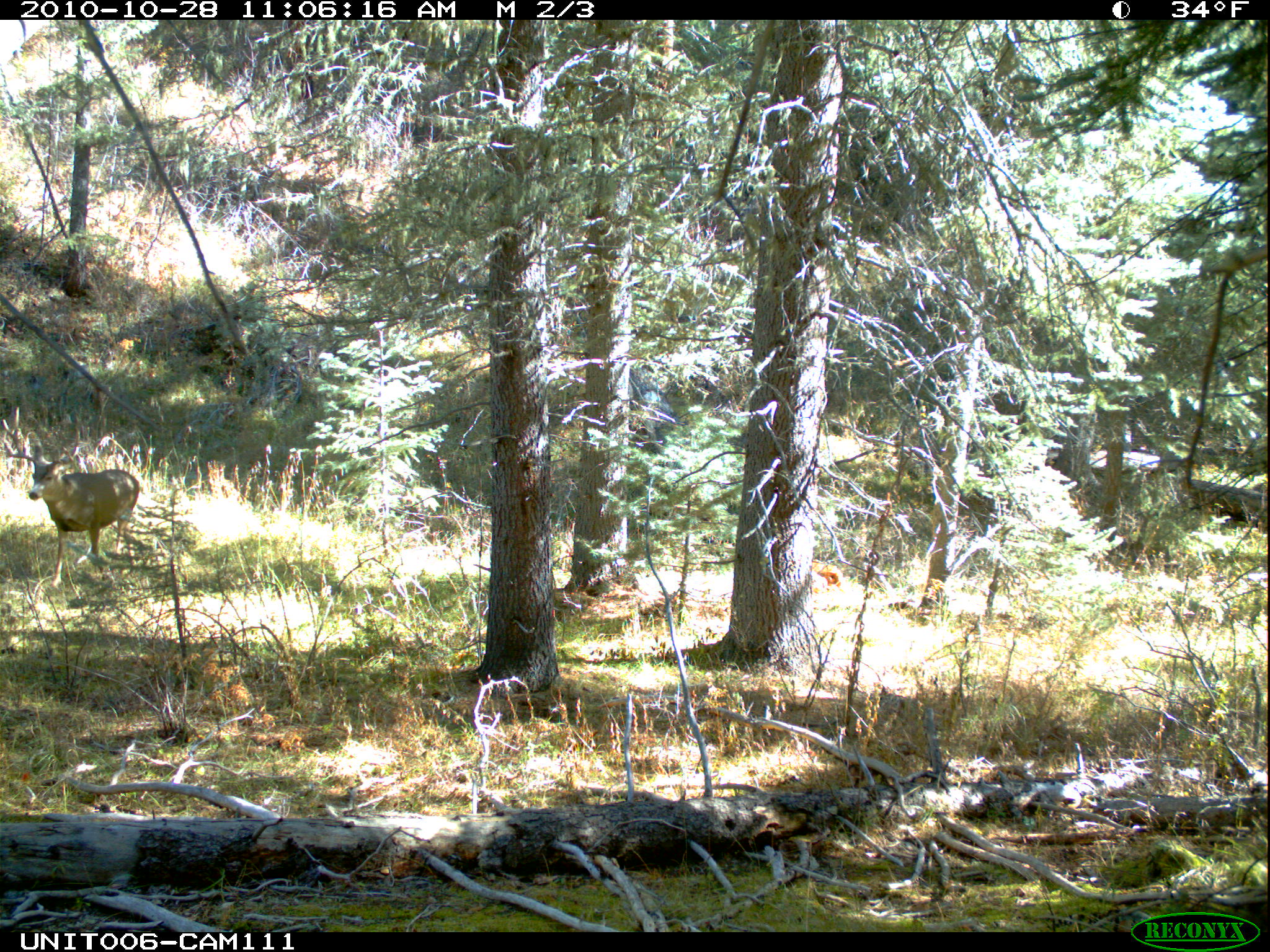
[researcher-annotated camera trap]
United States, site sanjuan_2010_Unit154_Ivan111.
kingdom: Animalia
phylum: Chordata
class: Mammalia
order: Artiodactyla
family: Cervidae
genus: Odocoileus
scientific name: Odocoileus hemionus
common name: mule deer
Odocoileus hemionus (mule deer).